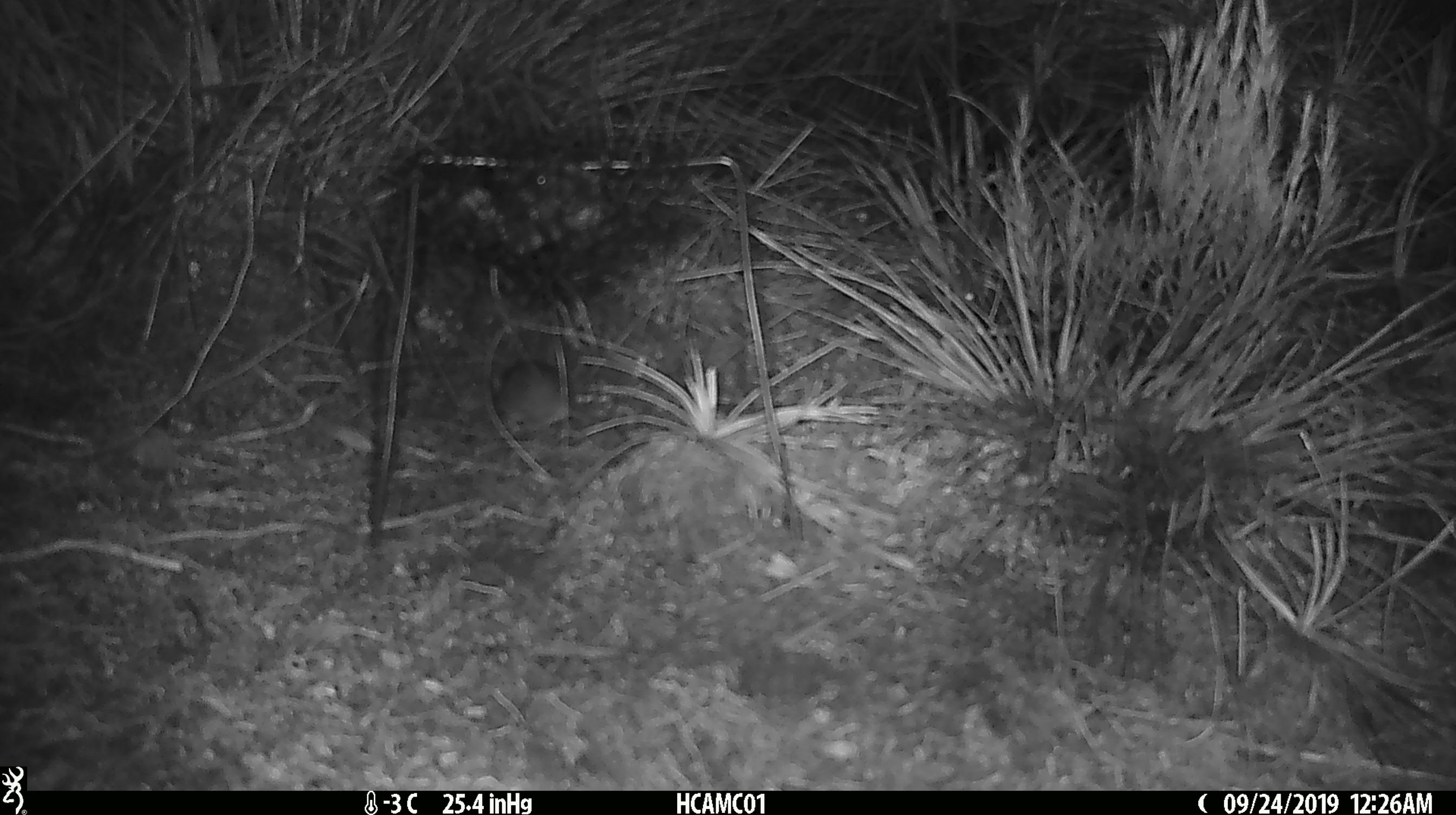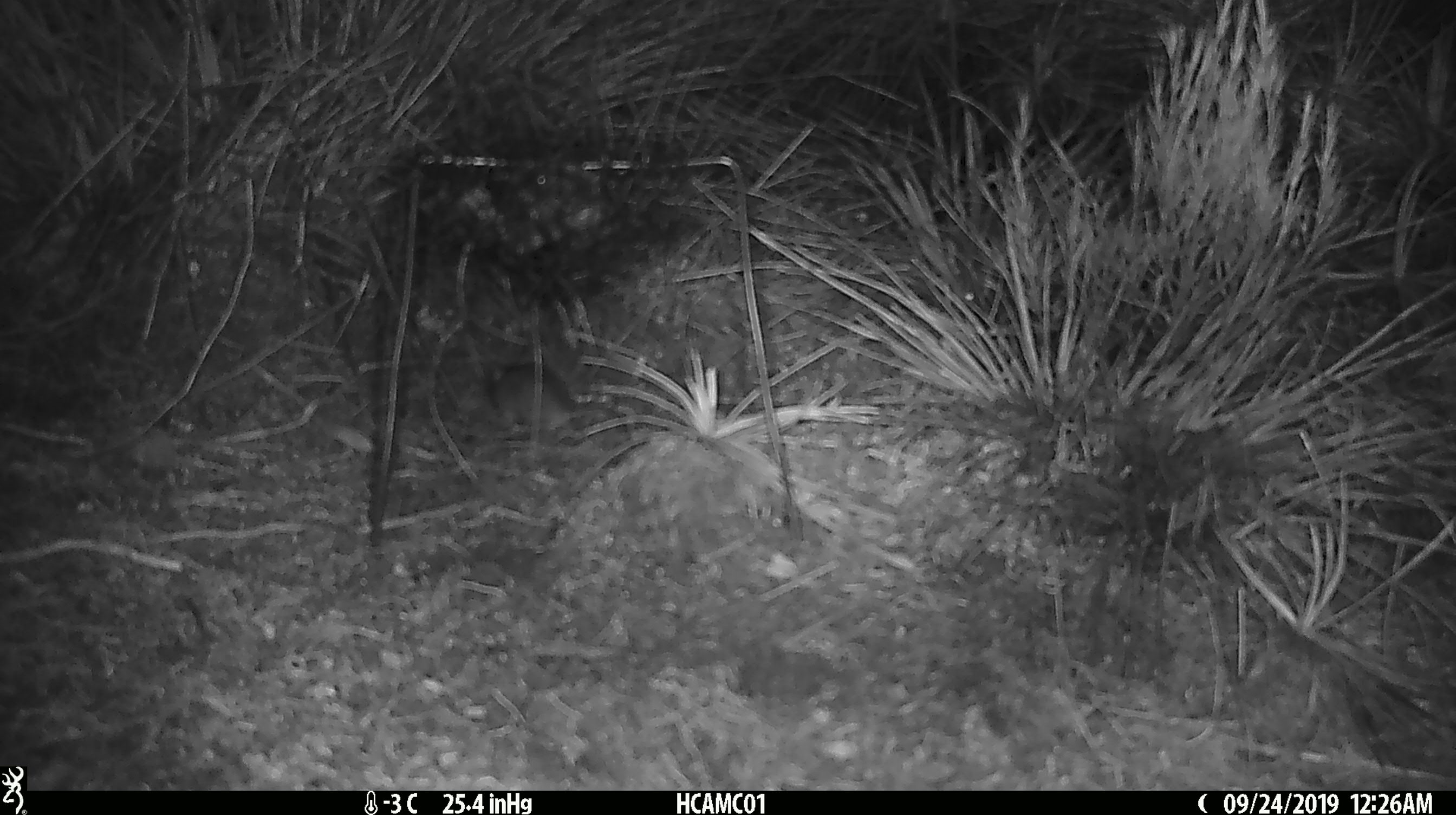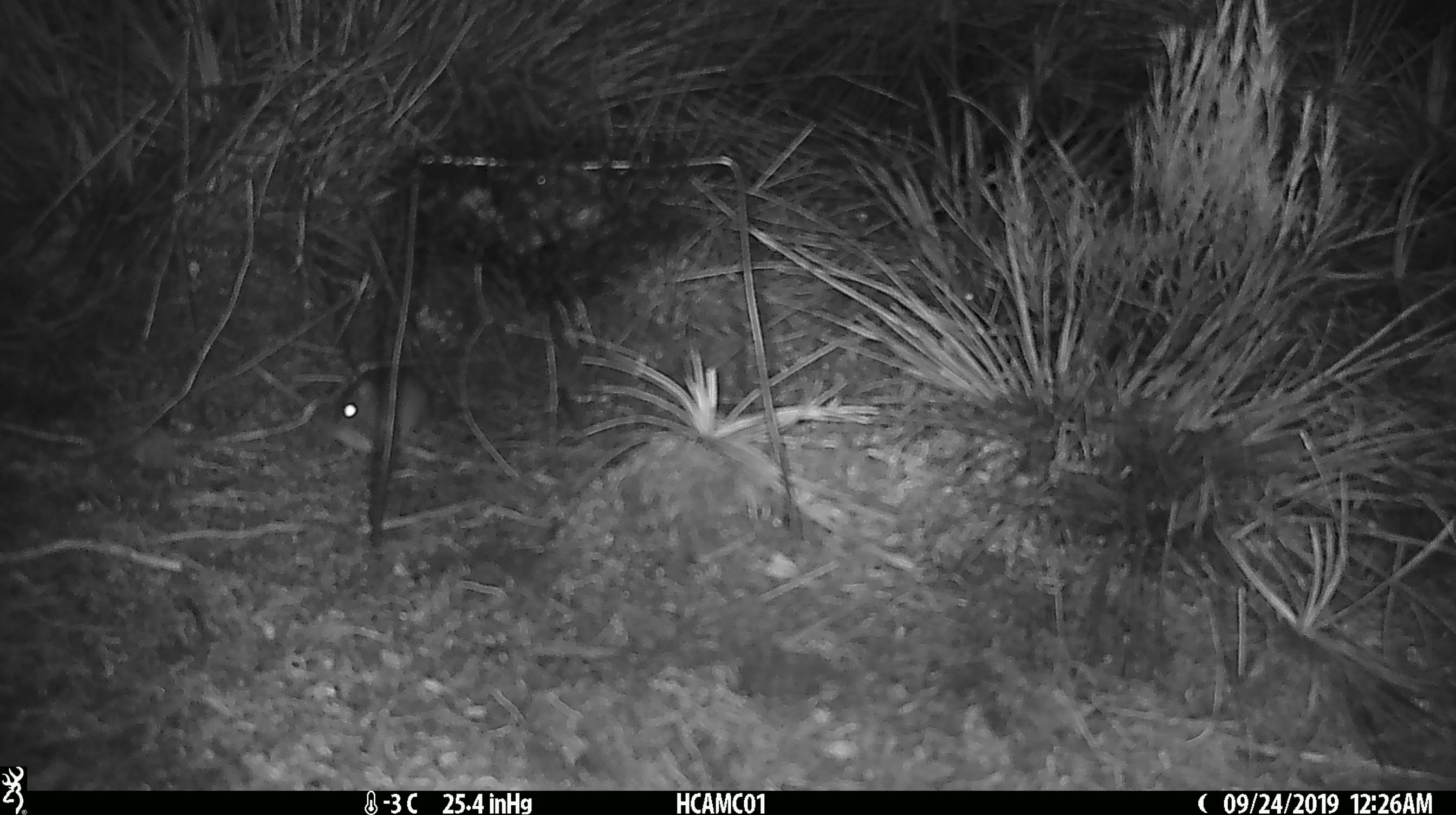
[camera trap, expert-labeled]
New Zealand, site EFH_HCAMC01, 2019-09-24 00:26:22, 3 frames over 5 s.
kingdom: Animalia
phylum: Chordata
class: Mammalia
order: Rodentia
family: Muridae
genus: Mus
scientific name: Mus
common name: mouse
Mouse (Mus).